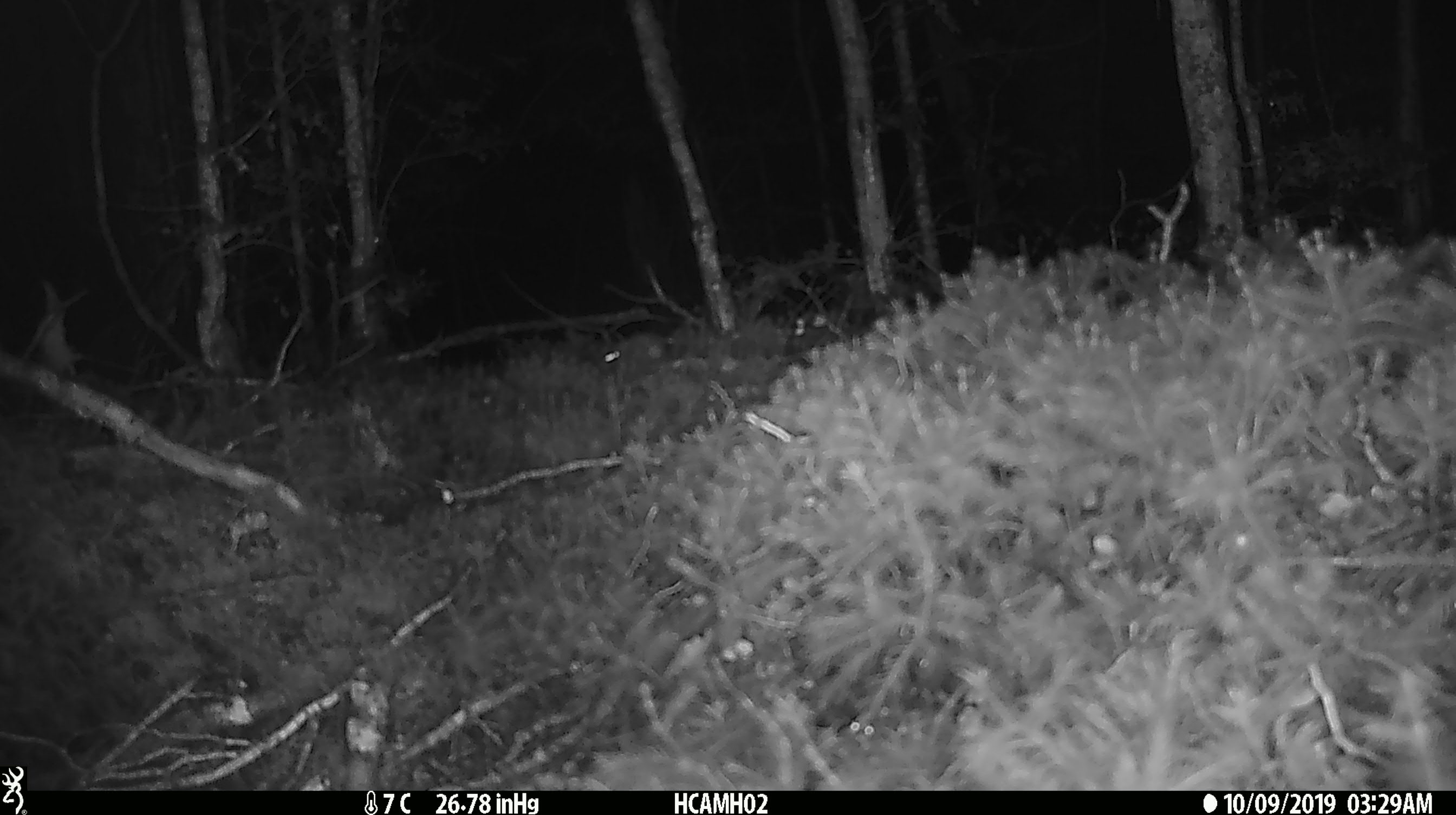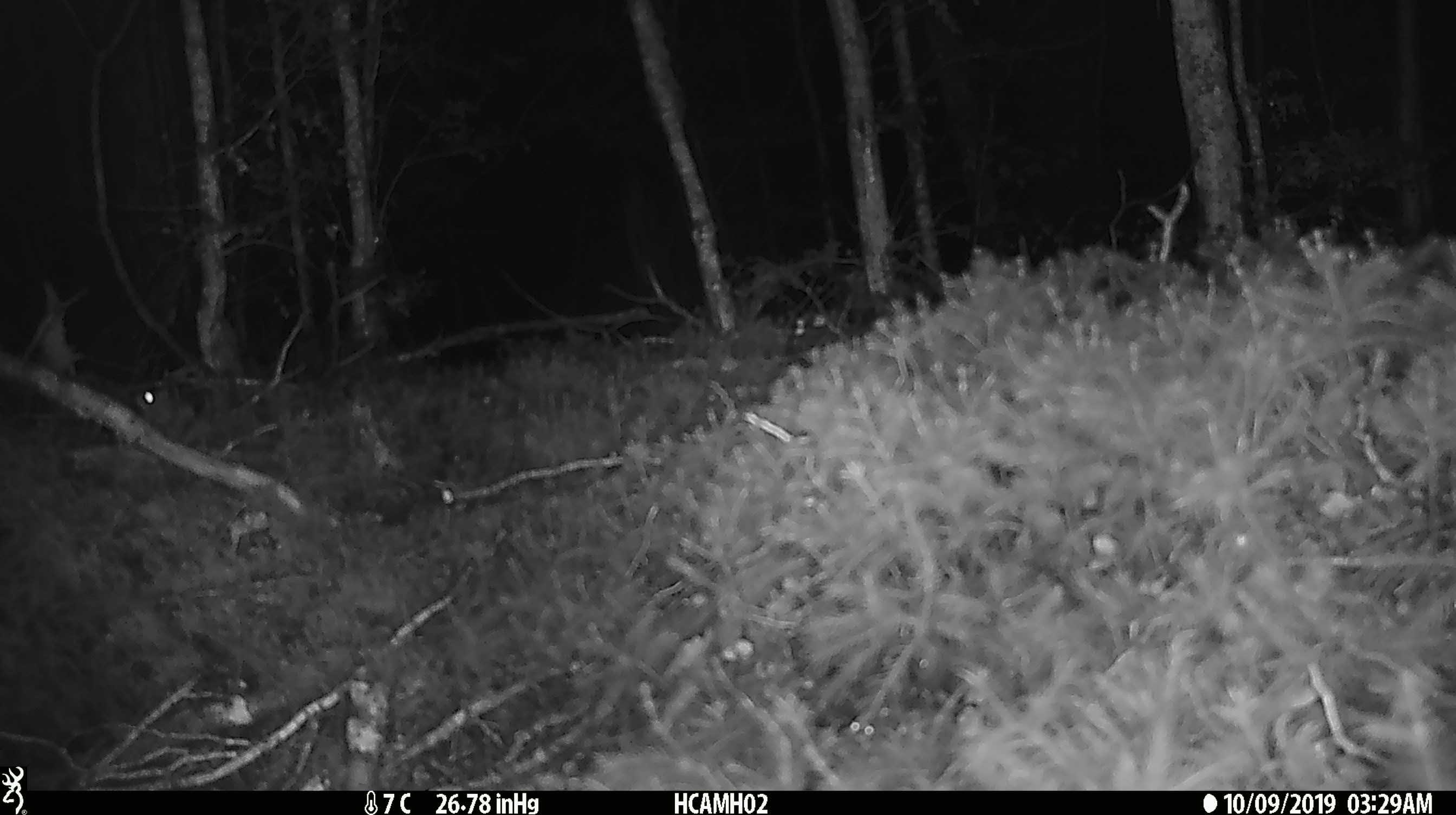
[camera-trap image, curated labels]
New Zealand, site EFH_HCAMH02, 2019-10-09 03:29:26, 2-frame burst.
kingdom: Animalia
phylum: Chordata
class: Mammalia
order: Rodentia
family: Muridae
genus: Mus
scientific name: Mus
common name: mouse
Mouse (Mus).